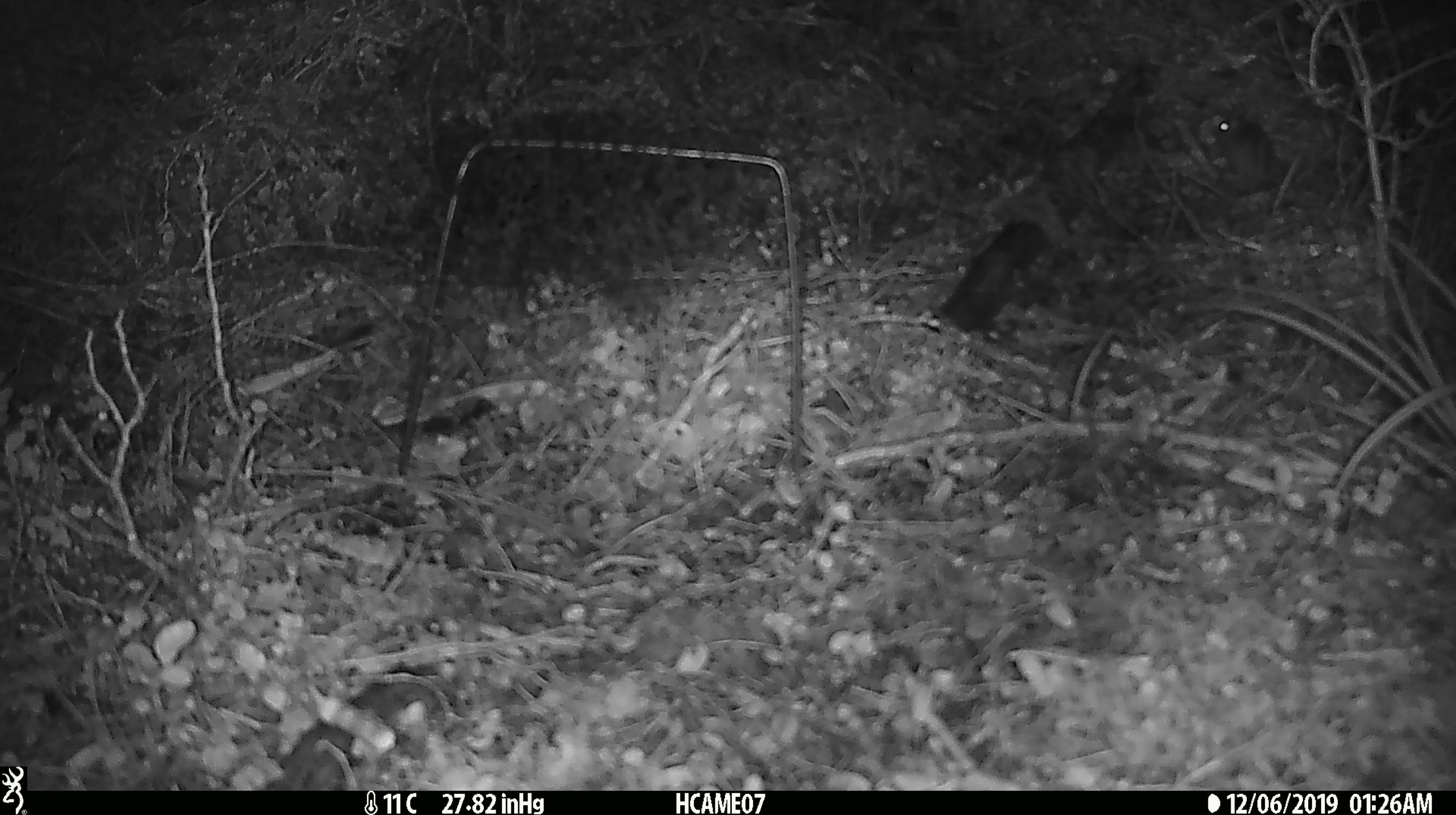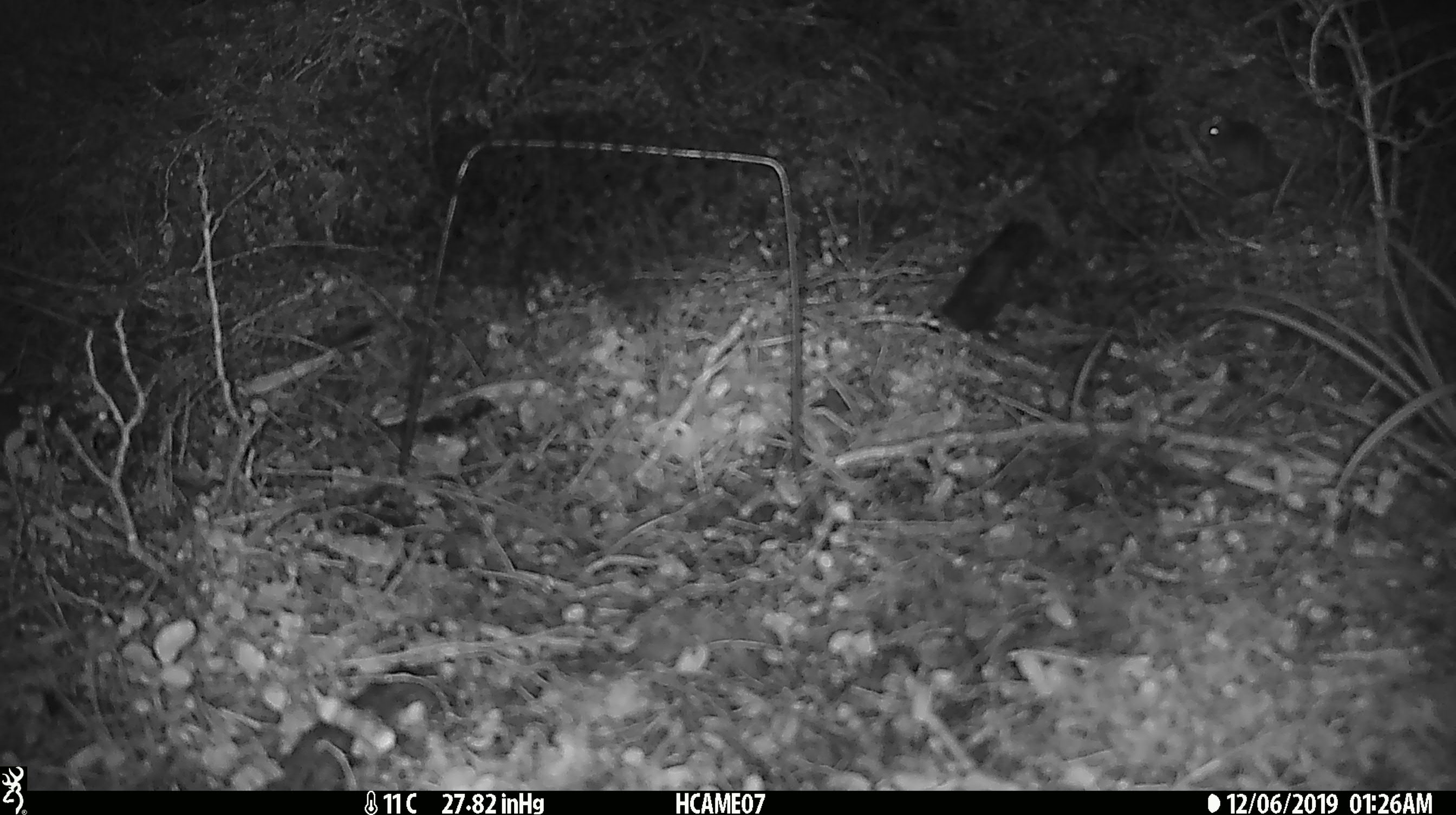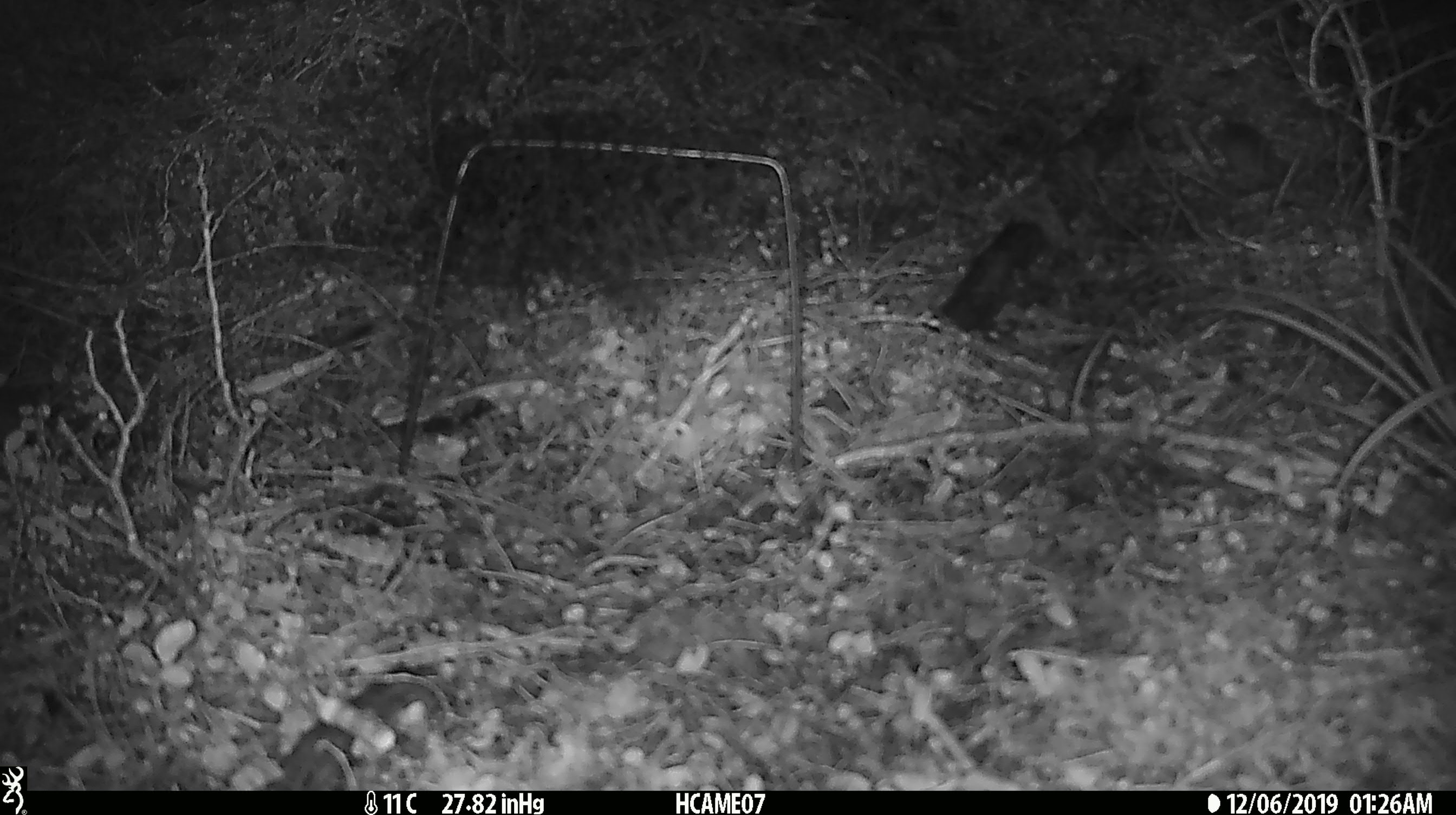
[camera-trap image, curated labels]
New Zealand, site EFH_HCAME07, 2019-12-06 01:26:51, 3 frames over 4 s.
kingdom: Animalia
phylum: Chordata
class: Mammalia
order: Rodentia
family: Muridae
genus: Mus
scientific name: Mus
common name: mouse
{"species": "mouse (Mus)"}